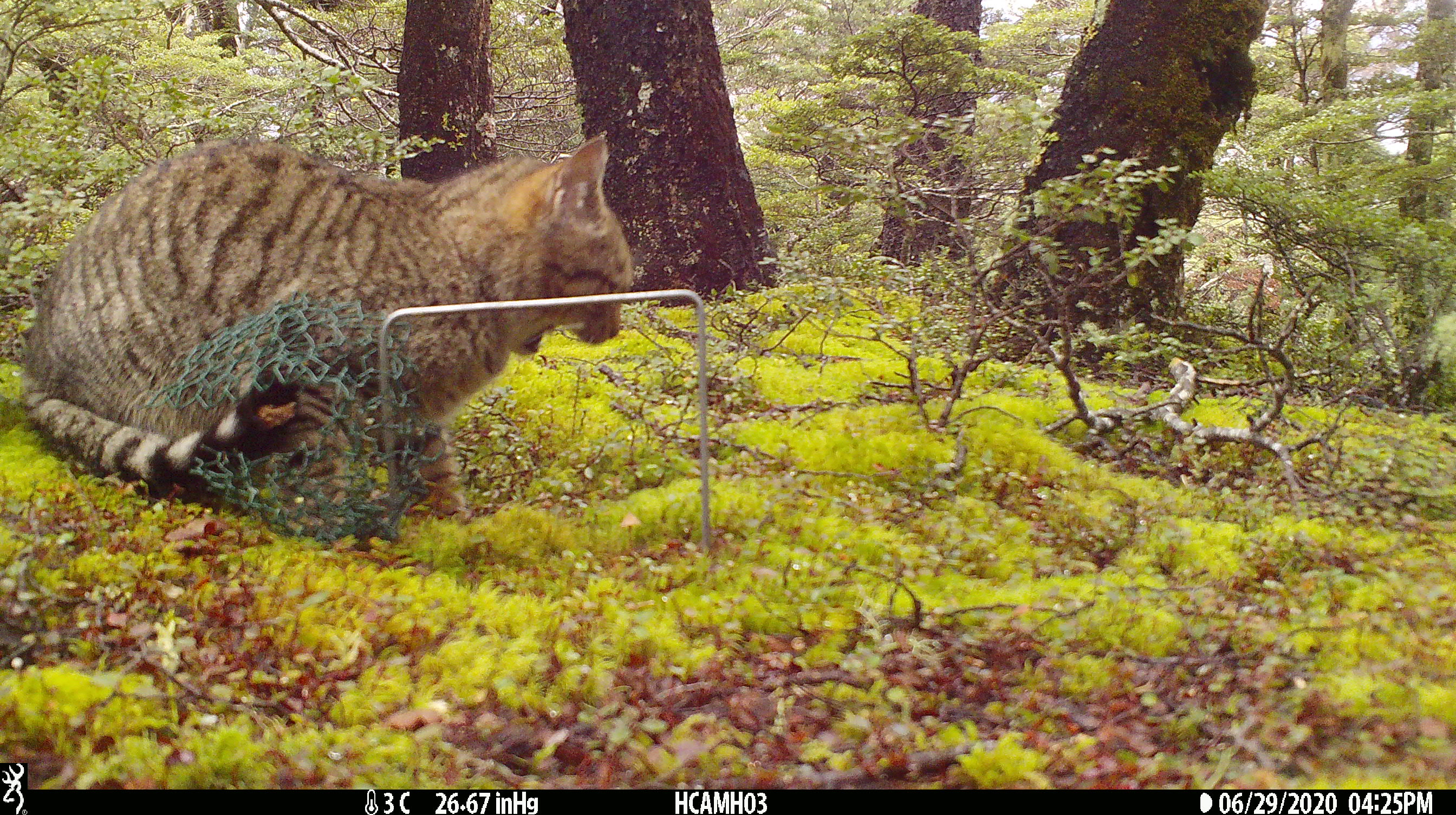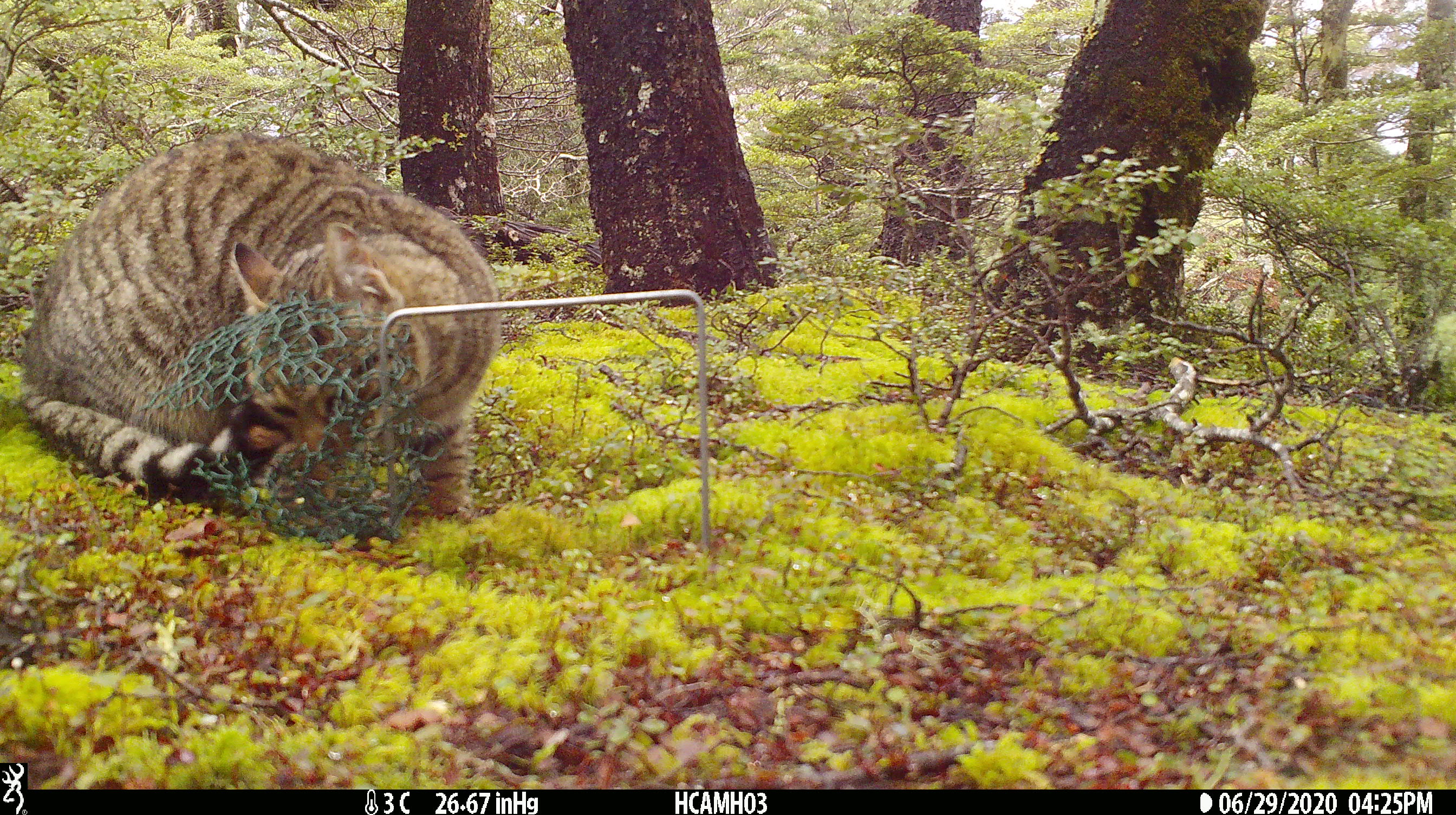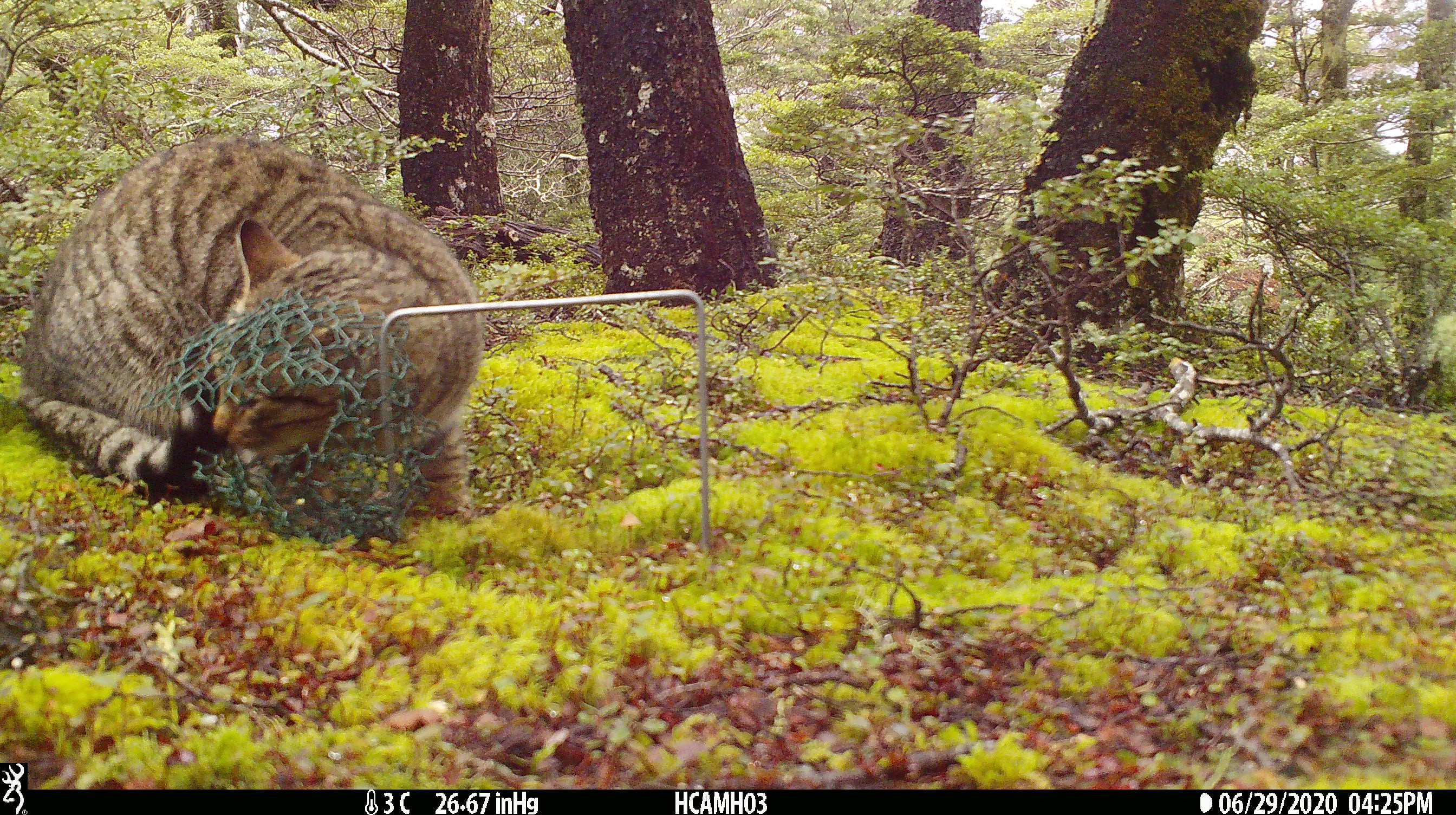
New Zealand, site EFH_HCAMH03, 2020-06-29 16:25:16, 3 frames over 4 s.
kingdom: Animalia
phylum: Chordata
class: Mammalia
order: Carnivora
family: Felidae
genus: Felis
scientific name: Felis catus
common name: domestic cat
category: cat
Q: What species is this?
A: Cat (domestic cat) (Felis catus).